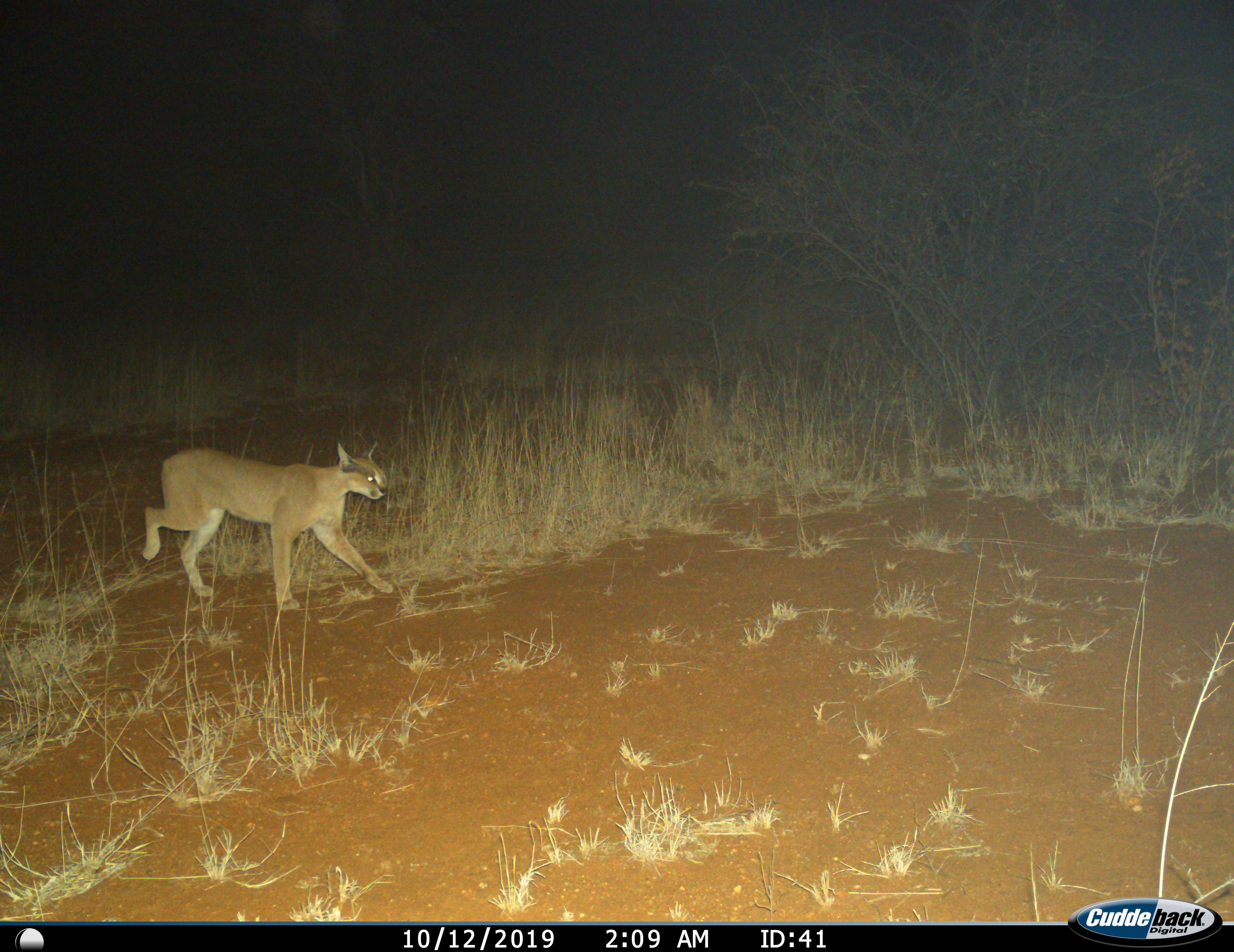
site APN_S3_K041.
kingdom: Animalia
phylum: Chordata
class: Mammalia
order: Carnivora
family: Felidae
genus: Caracal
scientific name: Caracal caracal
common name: caracal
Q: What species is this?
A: Caracal (Caracal caracal).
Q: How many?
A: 1.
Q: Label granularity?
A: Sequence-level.